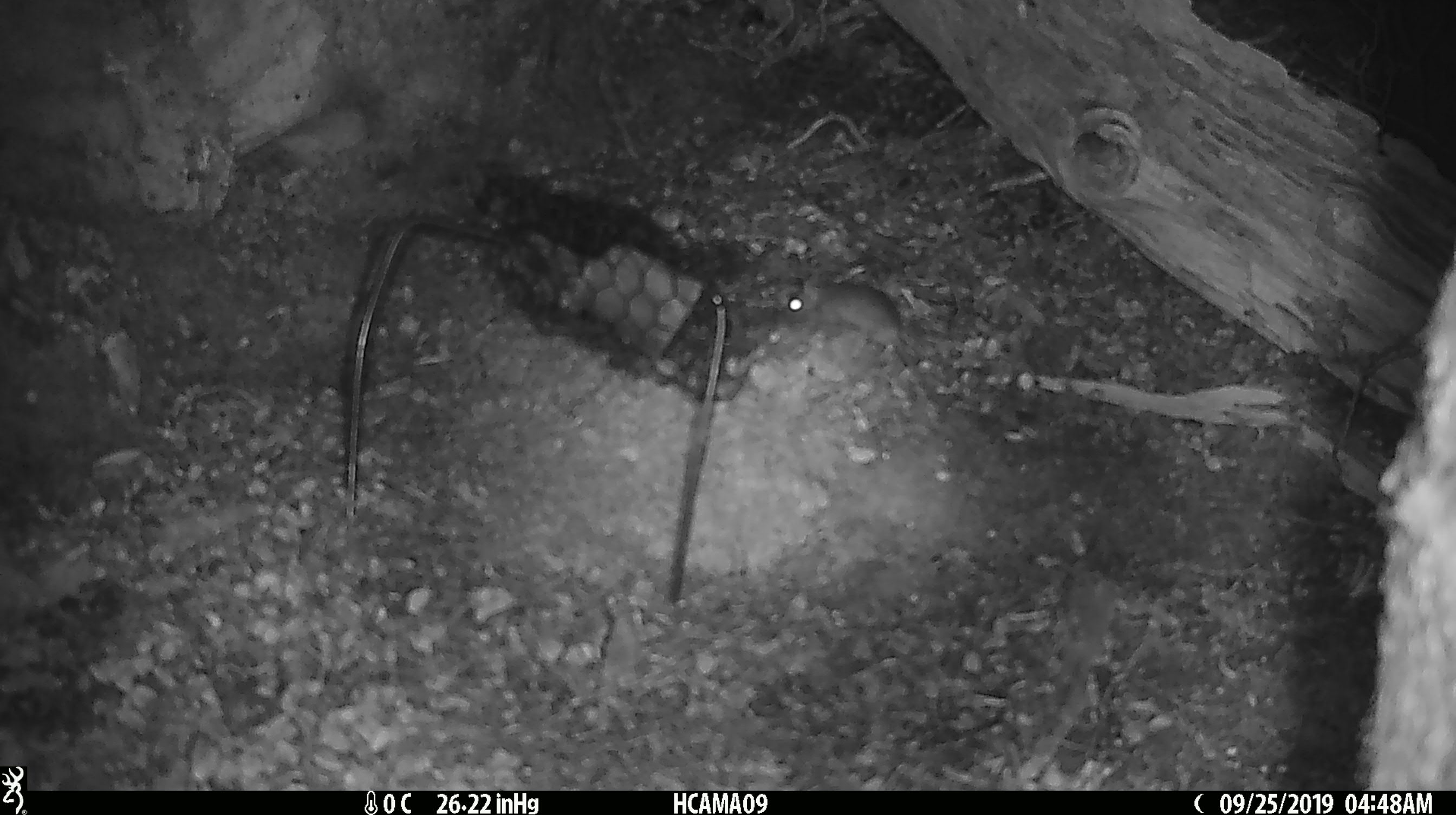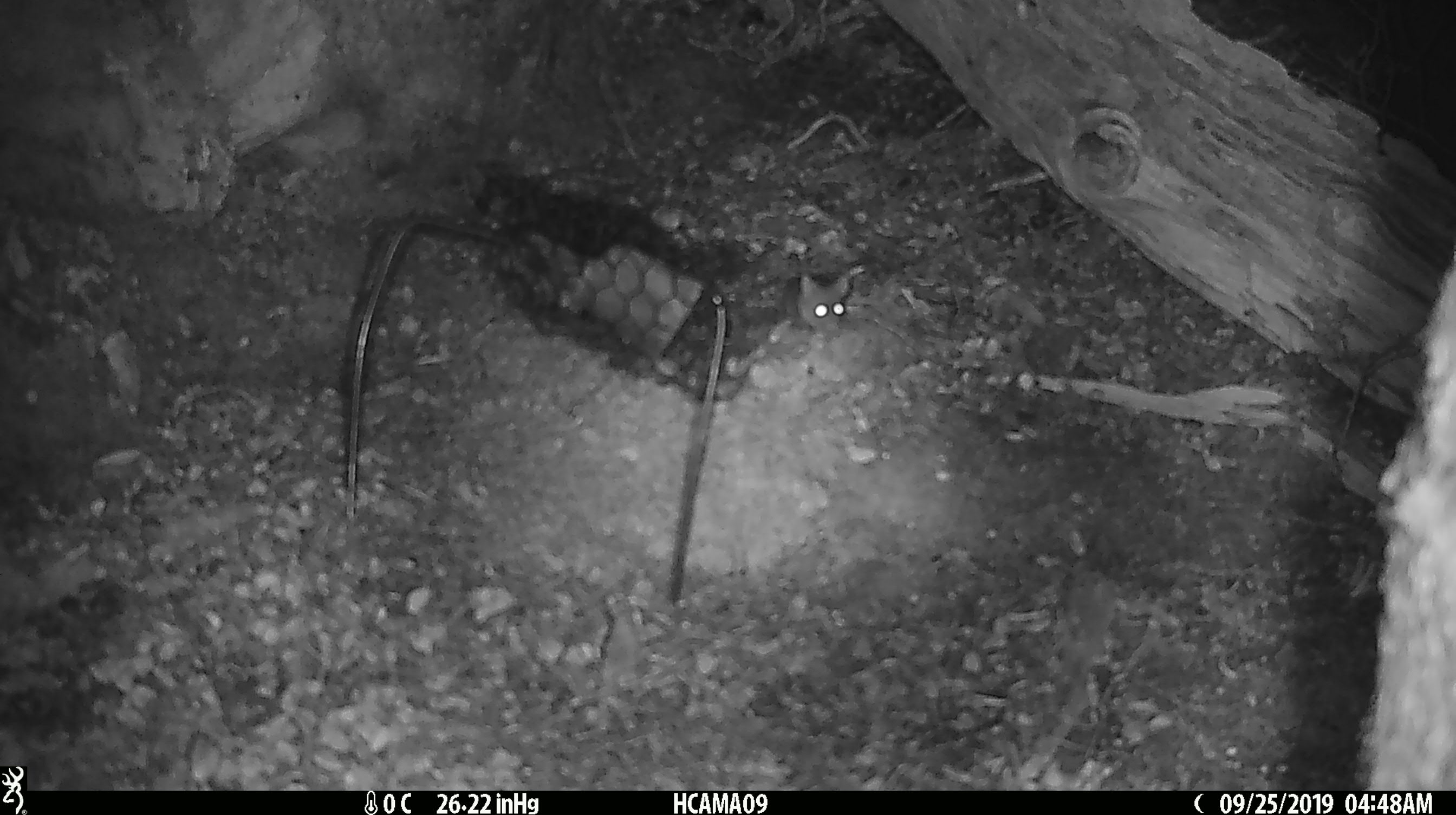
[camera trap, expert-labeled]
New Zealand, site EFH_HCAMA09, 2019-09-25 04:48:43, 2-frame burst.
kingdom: Animalia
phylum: Chordata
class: Mammalia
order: Rodentia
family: Muridae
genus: Mus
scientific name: Mus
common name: mouse